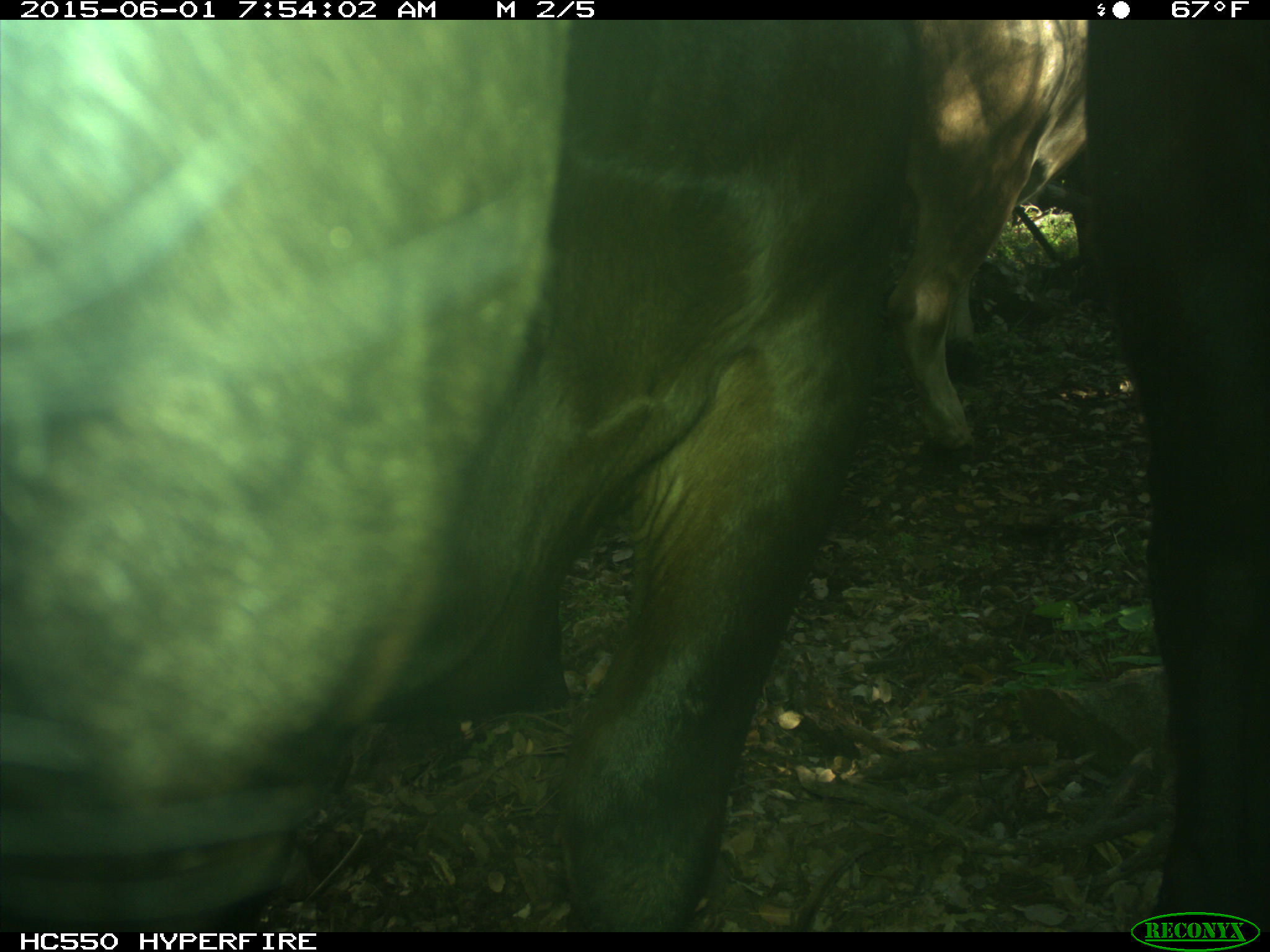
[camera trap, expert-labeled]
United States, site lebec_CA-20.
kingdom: Animalia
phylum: Chordata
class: Mammalia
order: Artiodactyla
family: Bovidae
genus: Bos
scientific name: Bos taurus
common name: domestic cow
Bos taurus (domestic cow).